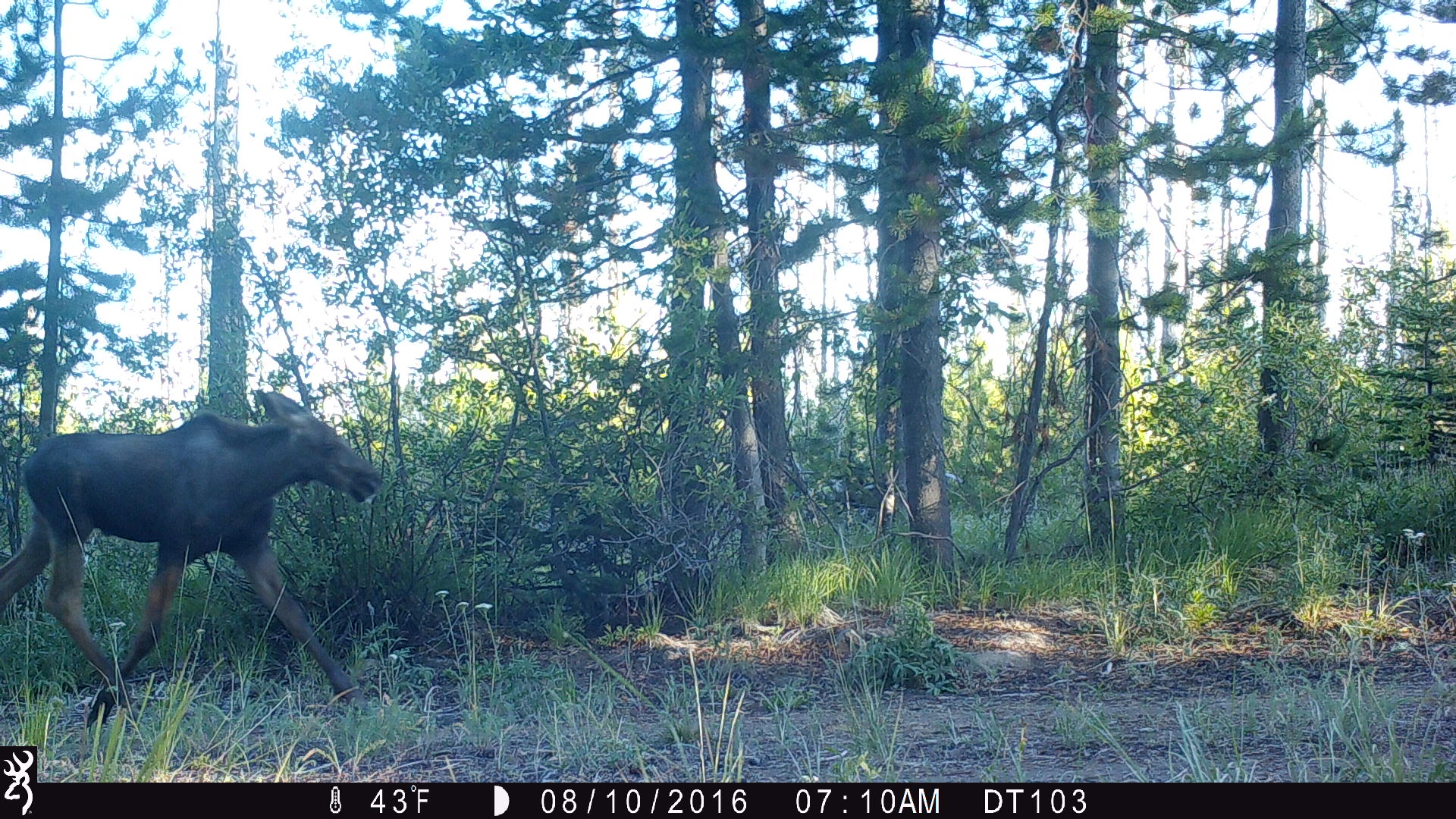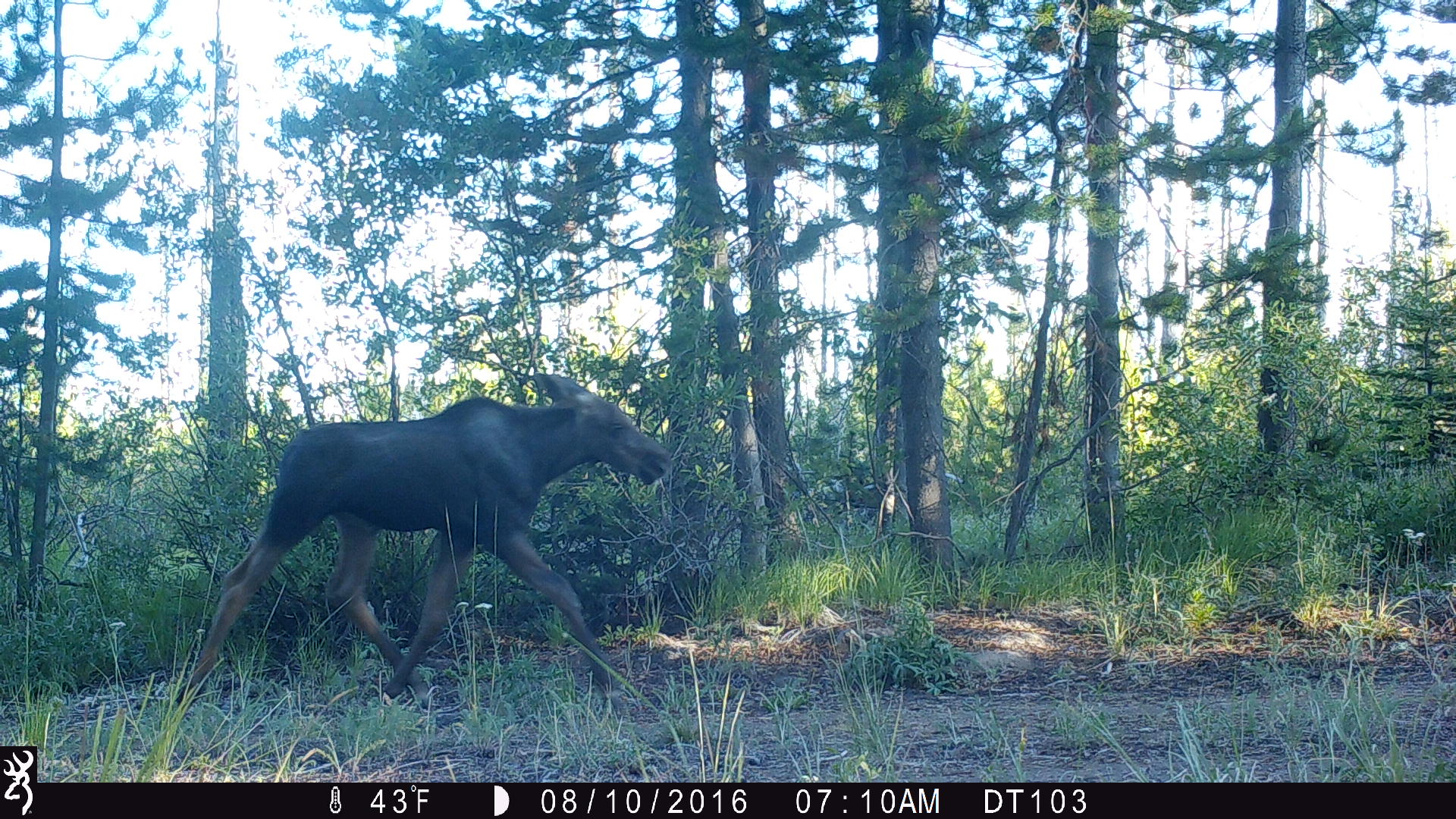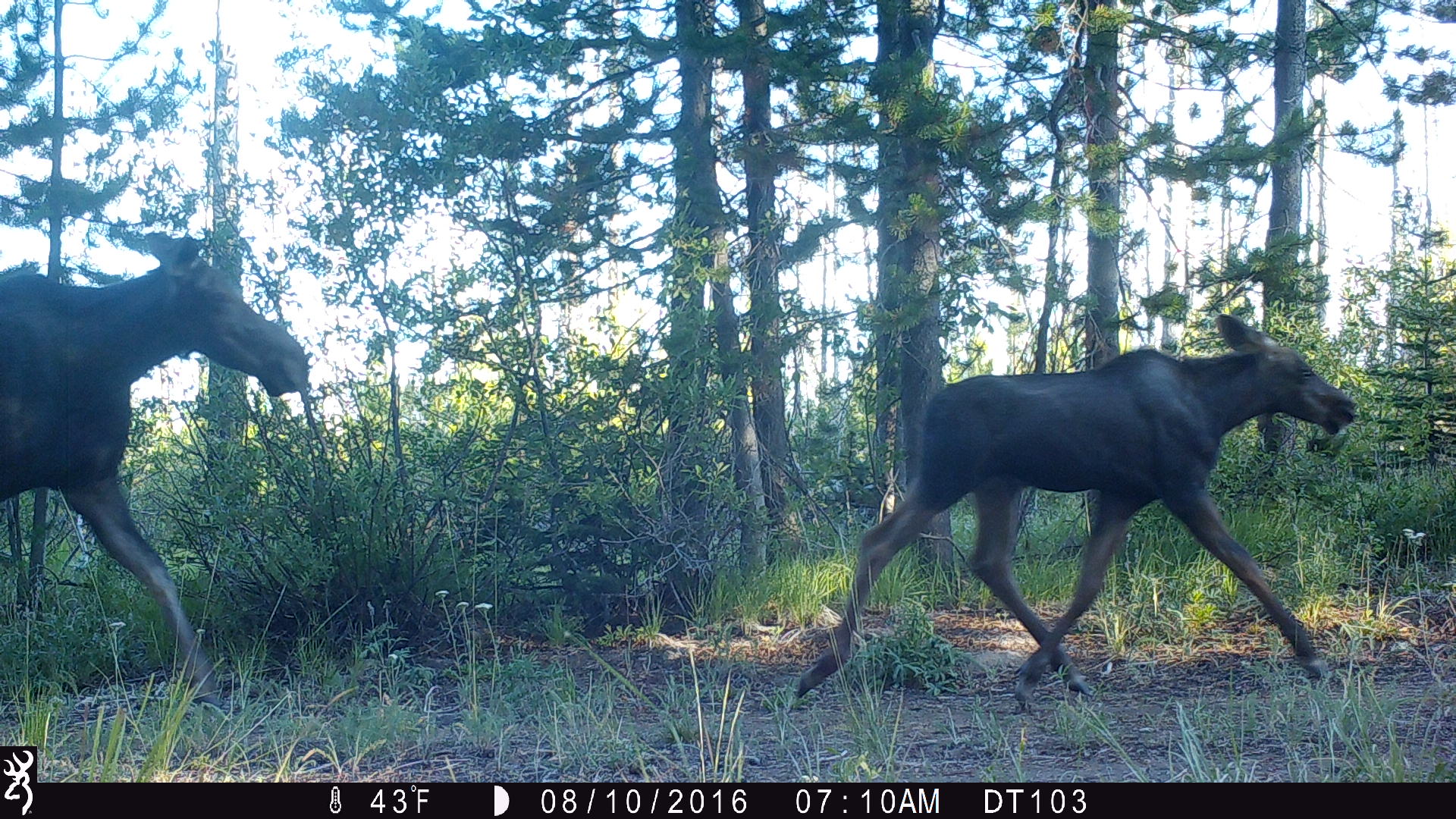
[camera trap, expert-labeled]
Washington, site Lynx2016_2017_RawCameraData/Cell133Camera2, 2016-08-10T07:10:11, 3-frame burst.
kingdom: Animalia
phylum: Chordata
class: Mammalia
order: Artiodactyla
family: Cervidae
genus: Alces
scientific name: Alces alces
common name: moose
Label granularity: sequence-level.